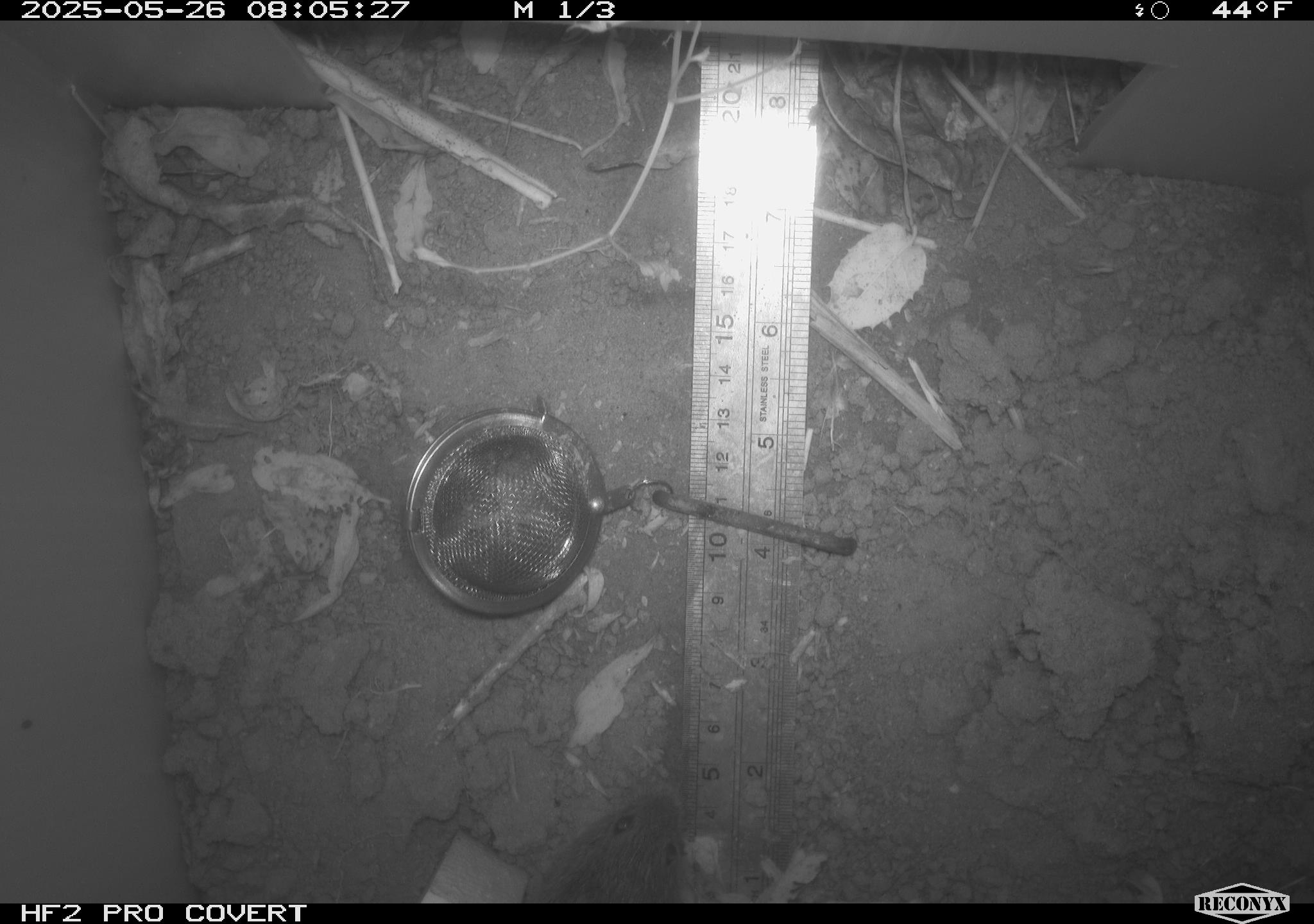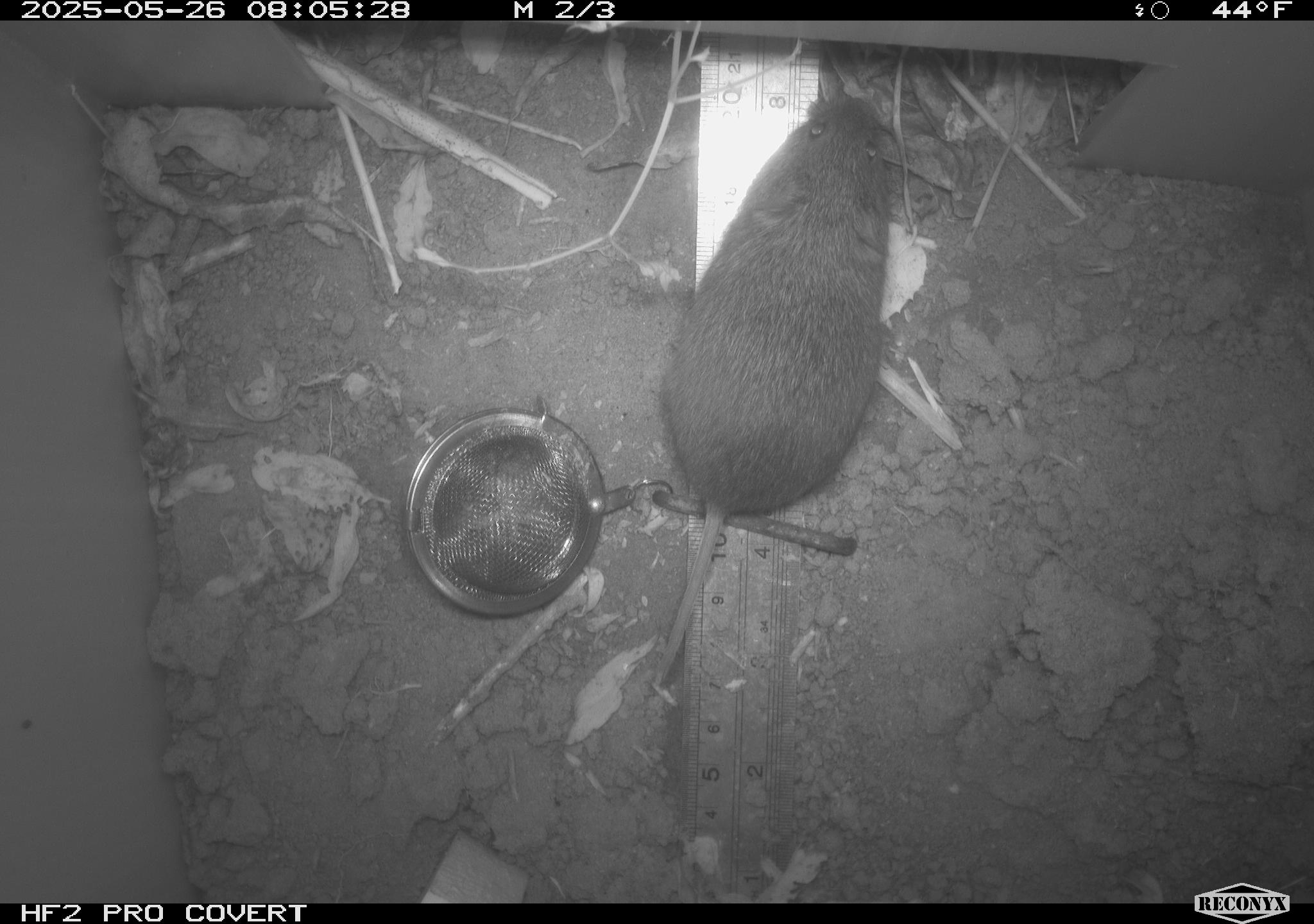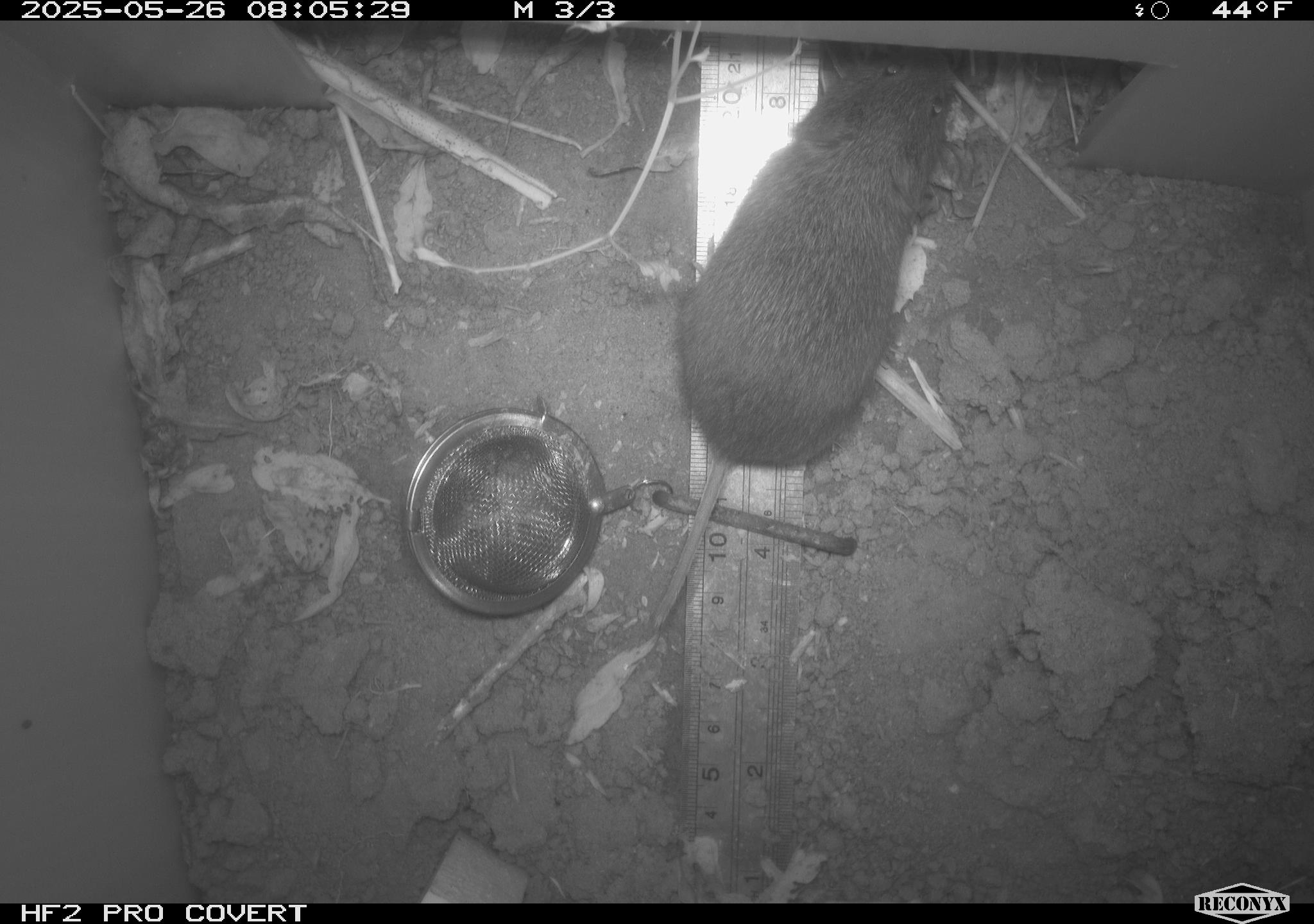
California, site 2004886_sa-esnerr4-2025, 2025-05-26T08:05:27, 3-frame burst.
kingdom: Animalia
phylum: Chordata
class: Mammalia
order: Rodentia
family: Cricetidae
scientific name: Arvicolinae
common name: voles, lemmings, and muskrats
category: arvicolinae subfamily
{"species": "arvicolinae subfamily (voles, lemmings, and muskrats) (Arvicolinae)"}